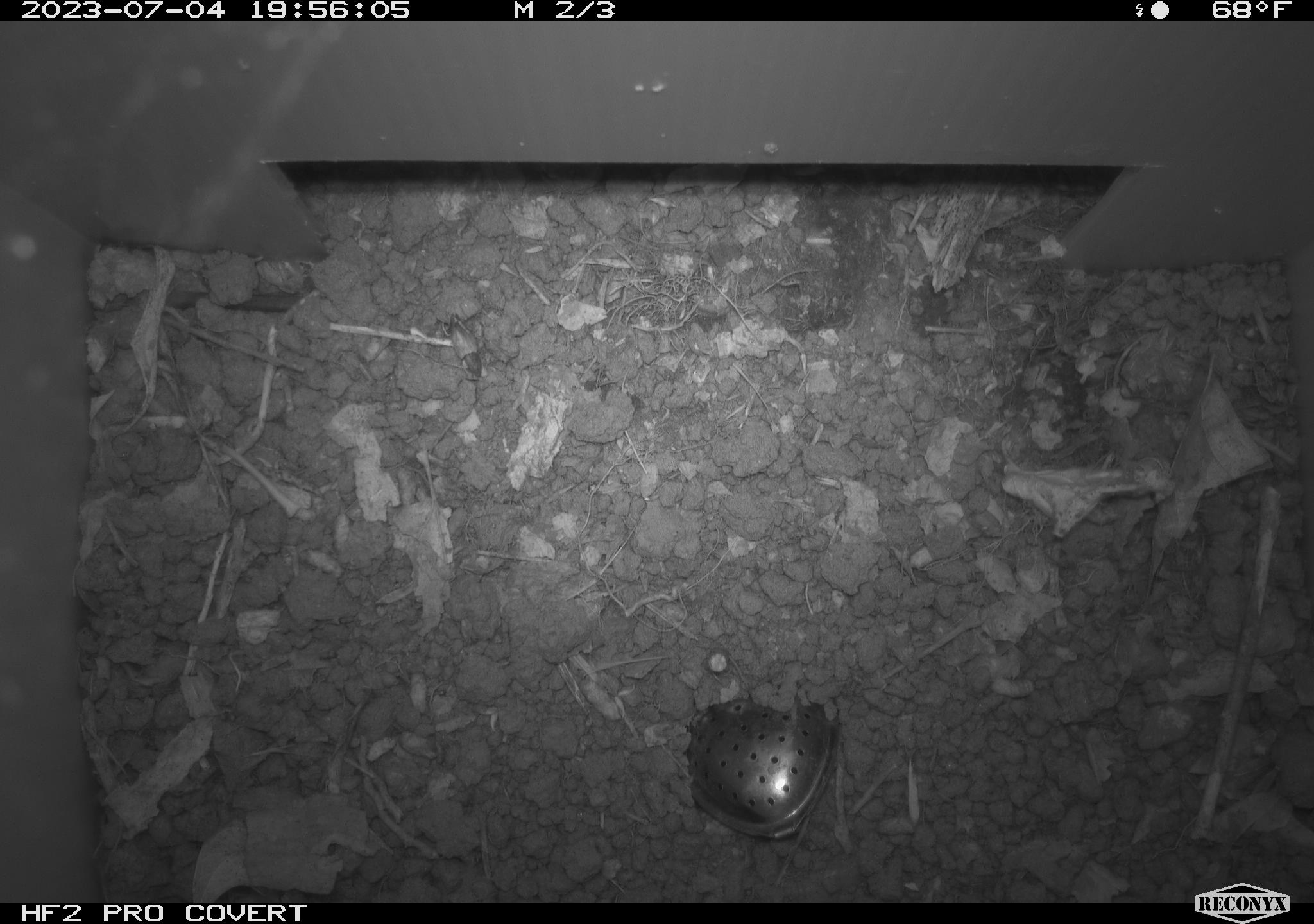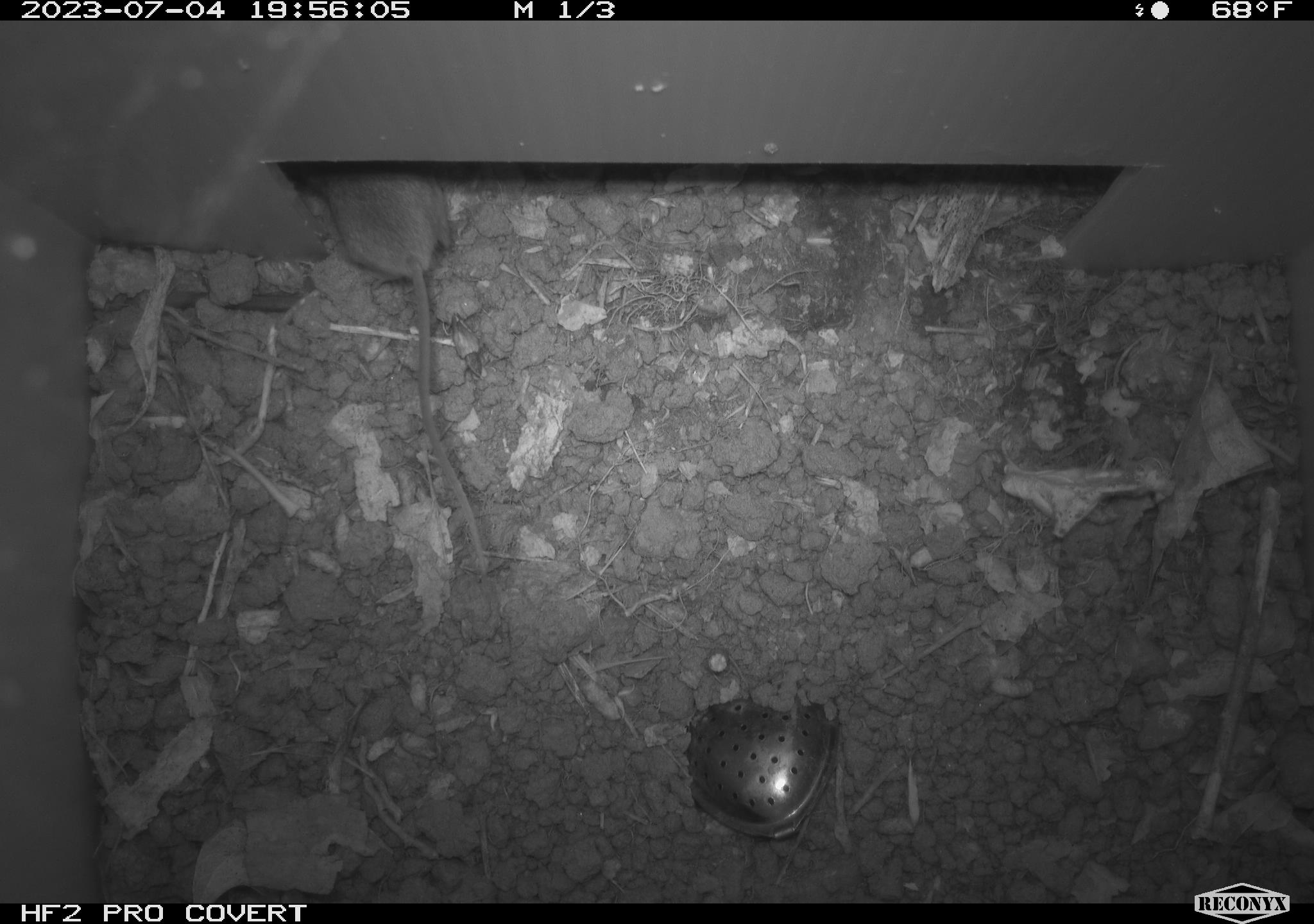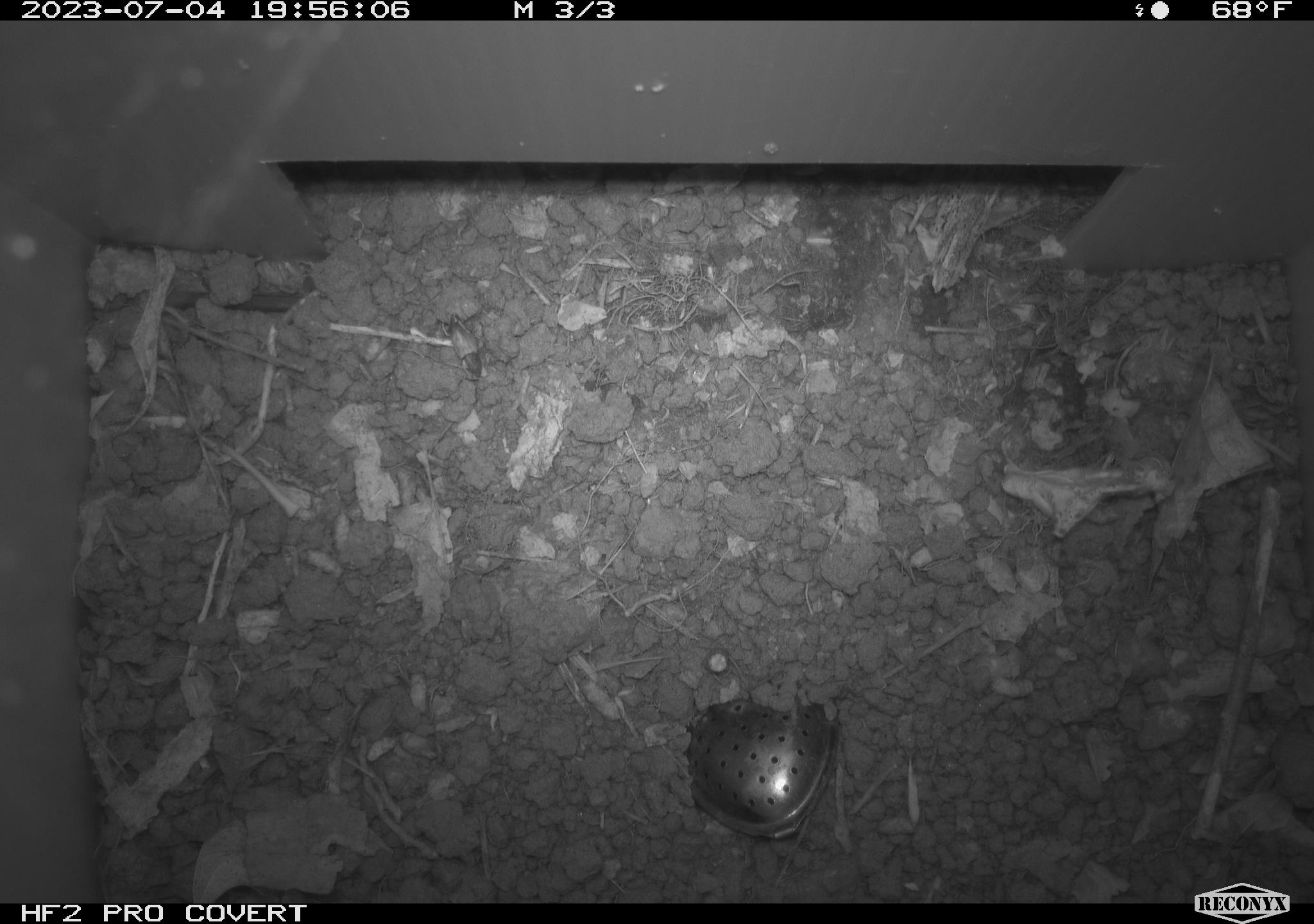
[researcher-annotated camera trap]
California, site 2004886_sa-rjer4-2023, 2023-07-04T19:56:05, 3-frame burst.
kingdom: Animalia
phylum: Chordata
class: Mammalia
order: Rodentia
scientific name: Rodentia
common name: mouse species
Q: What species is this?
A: Mouse species (Rodentia).